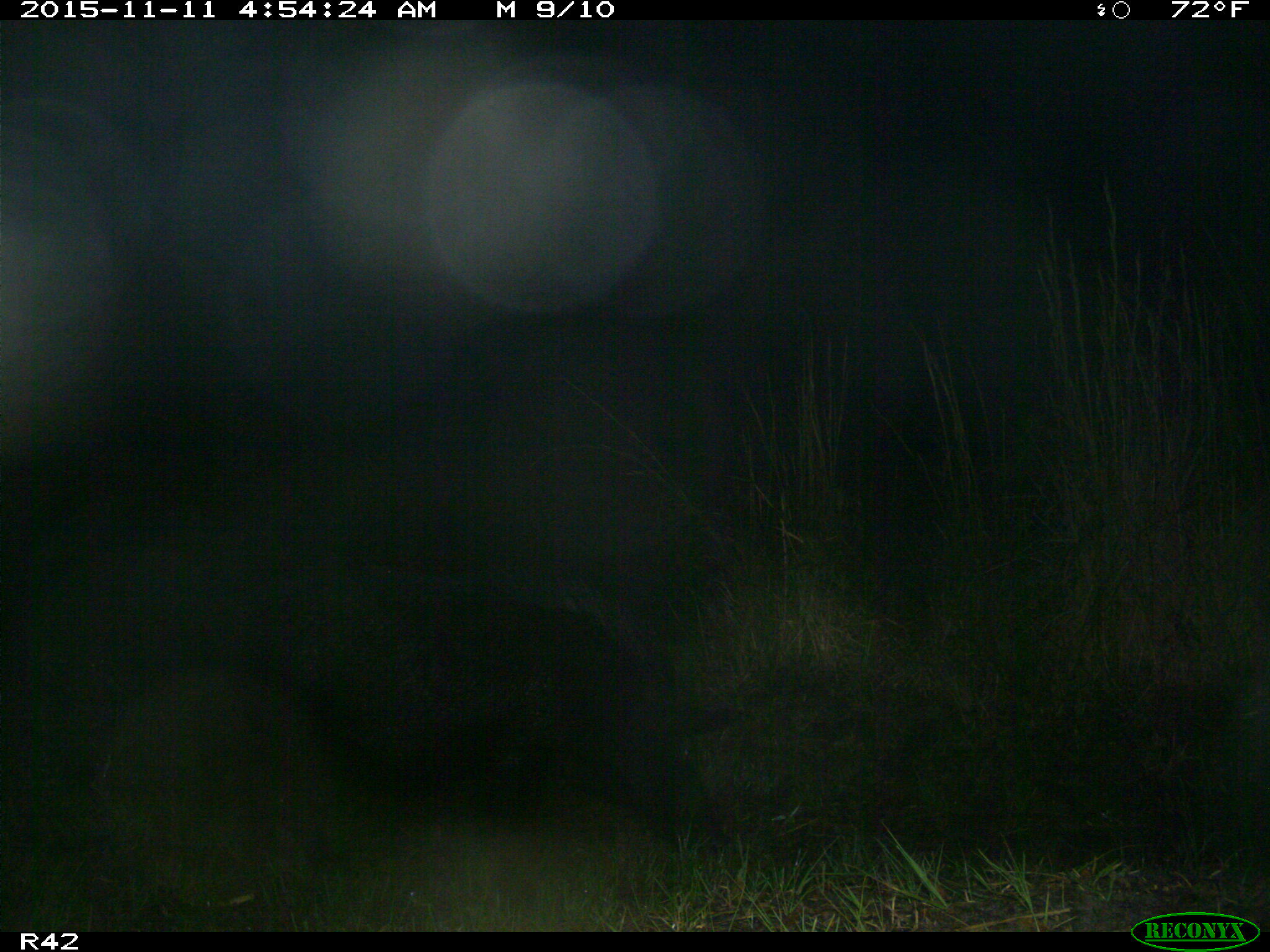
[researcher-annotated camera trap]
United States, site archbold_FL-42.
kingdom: Animalia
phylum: Chordata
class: Mammalia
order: Artiodactyla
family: Suidae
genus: Sus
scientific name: Sus scrofa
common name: wild boar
Sus scrofa (wild boar).